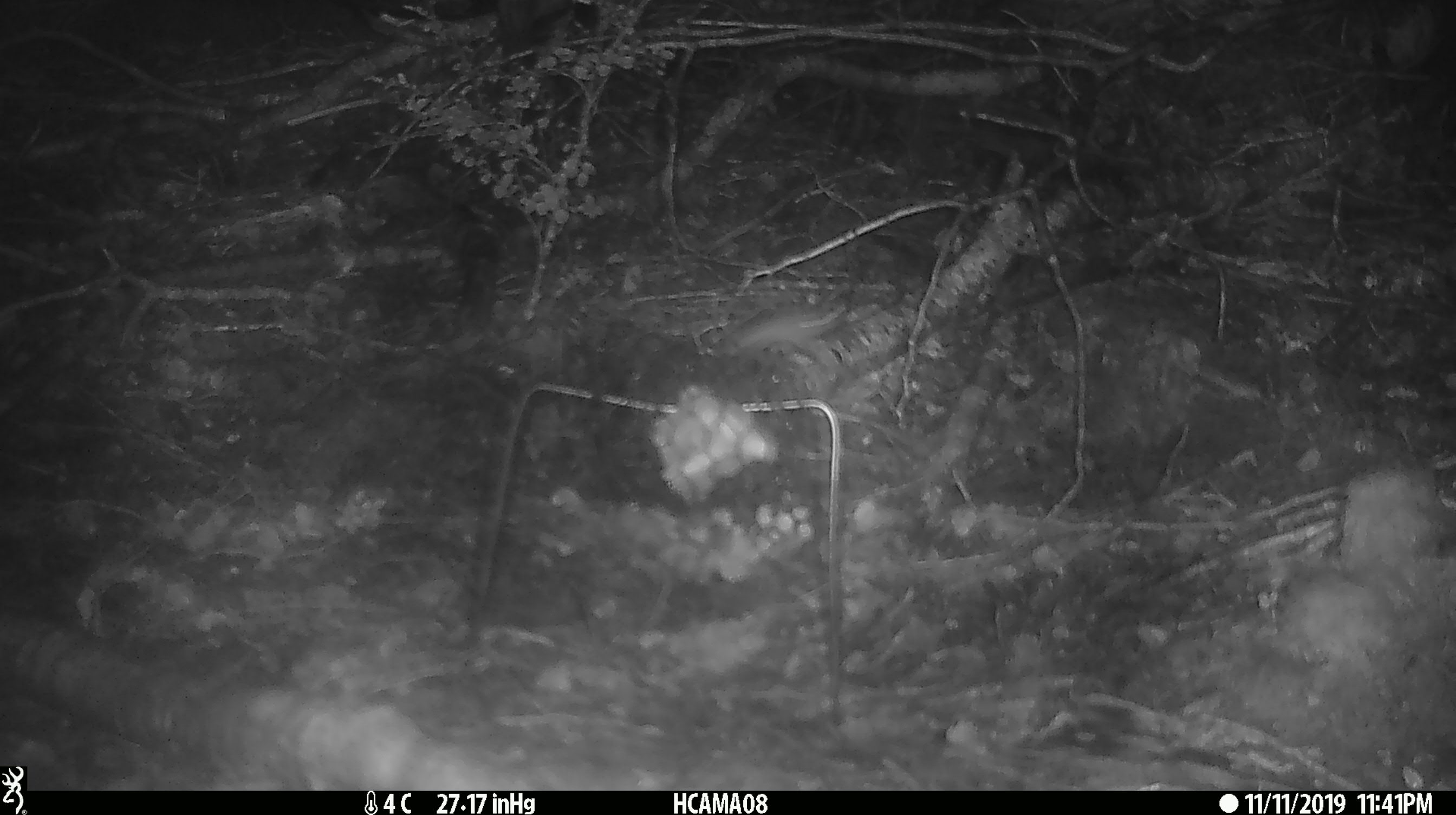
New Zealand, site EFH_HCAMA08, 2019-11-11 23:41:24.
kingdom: Animalia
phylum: Chordata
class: Mammalia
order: Rodentia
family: Muridae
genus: Mus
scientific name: Mus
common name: mouse